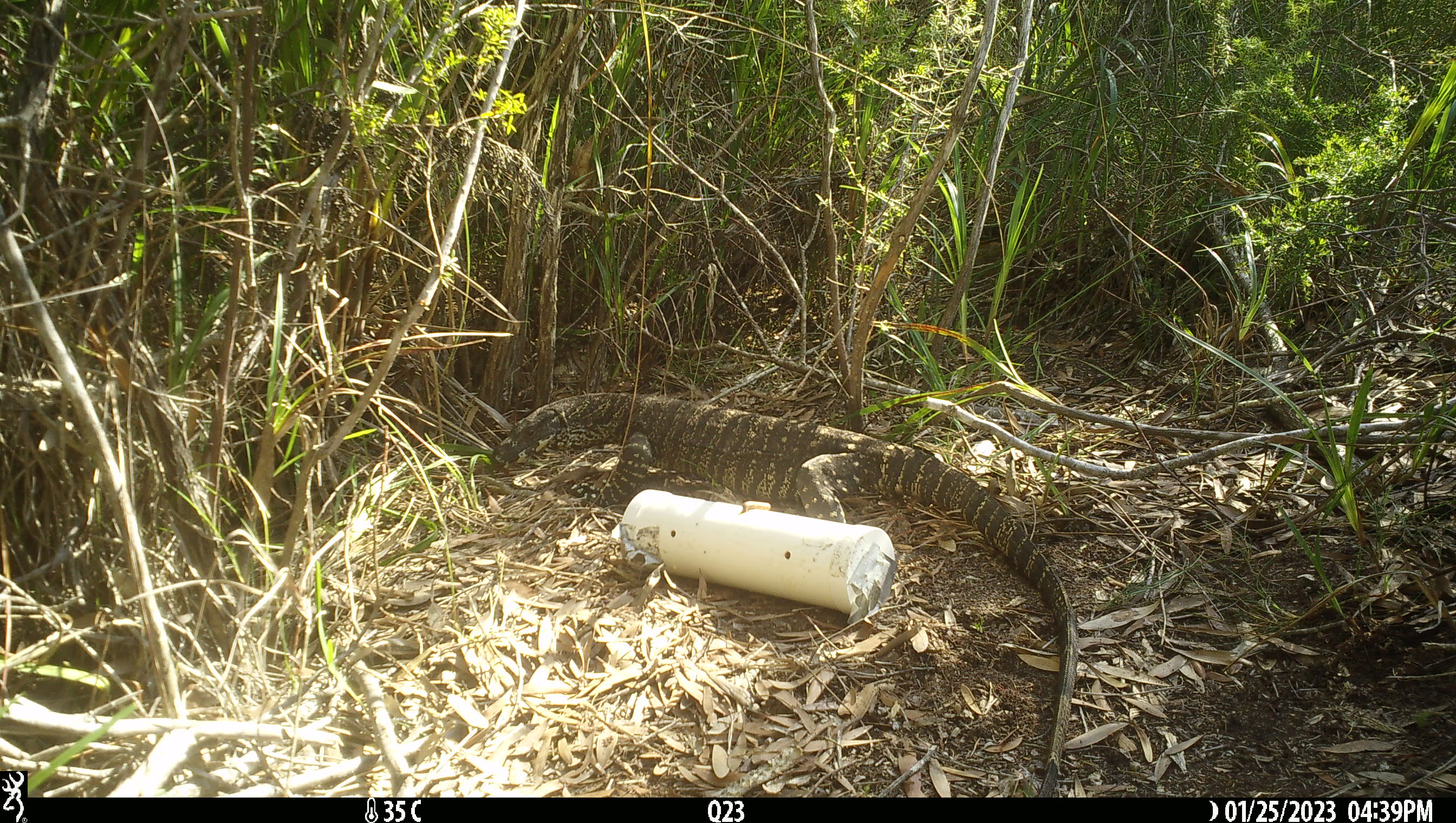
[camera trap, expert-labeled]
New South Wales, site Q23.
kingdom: Animalia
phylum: Chordata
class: Reptilia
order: Squamata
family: Varanidae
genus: Varanus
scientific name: Varanus varius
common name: lace monitor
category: goanna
Goanna (lace monitor) (Varanus varius).